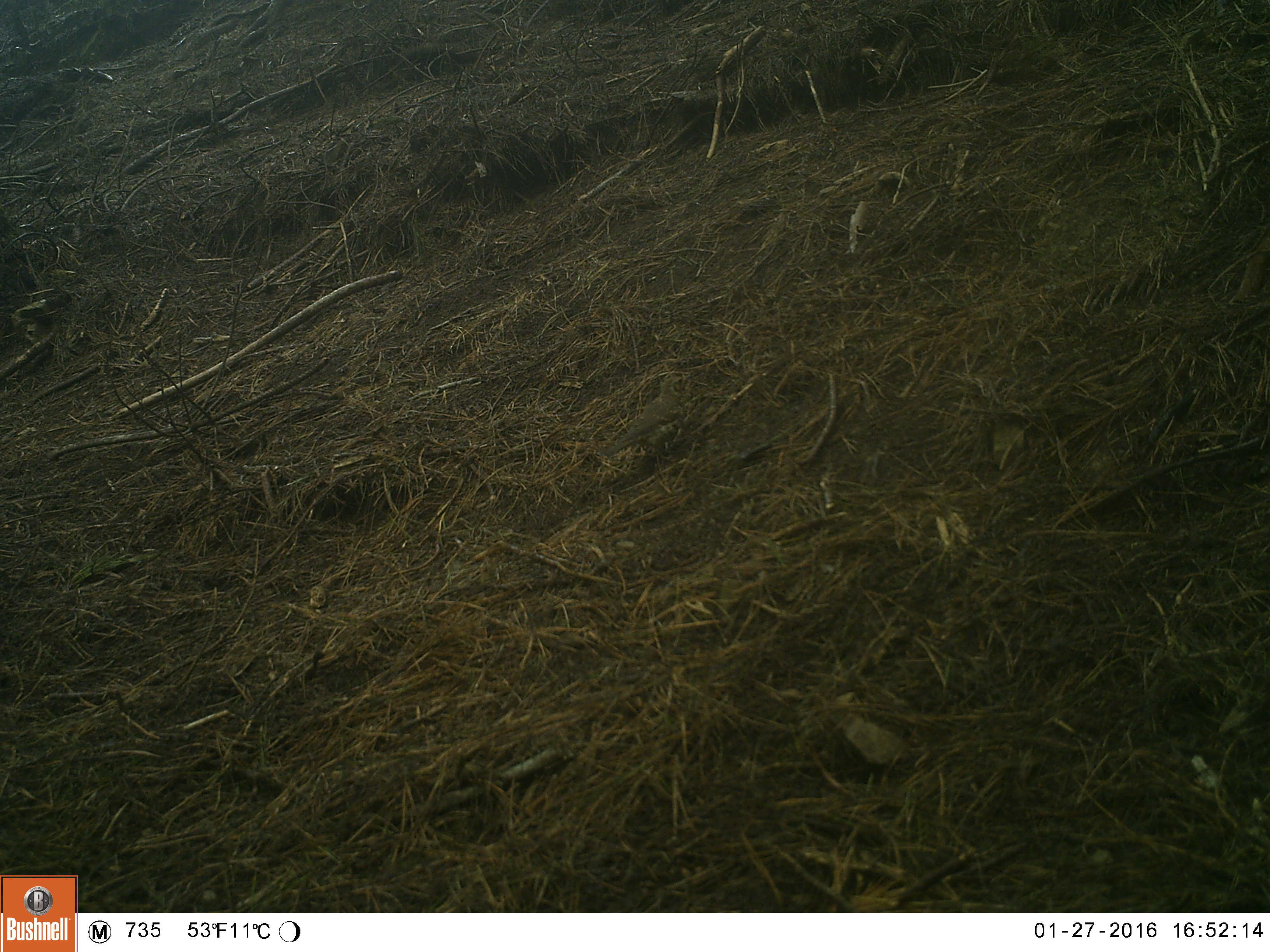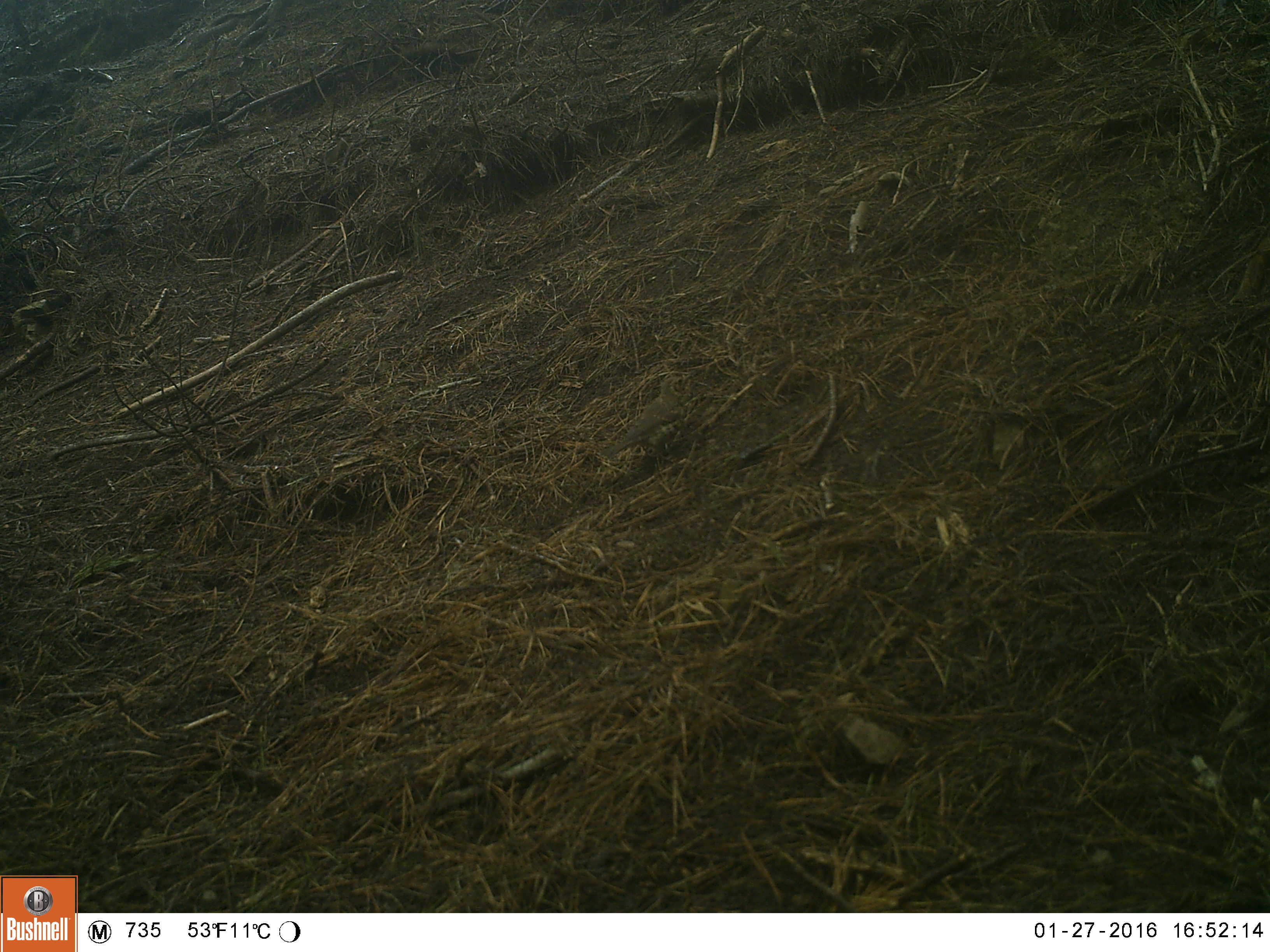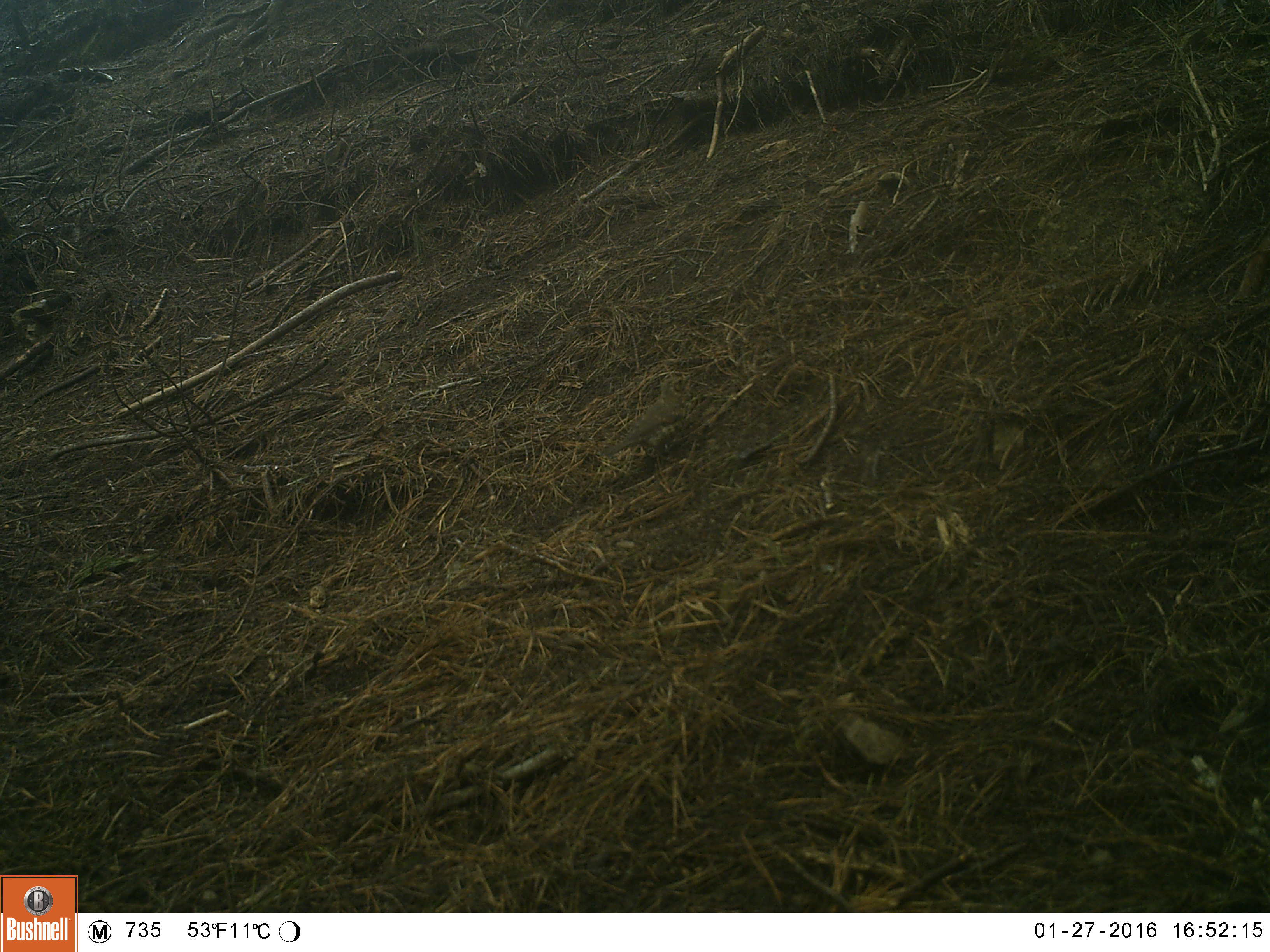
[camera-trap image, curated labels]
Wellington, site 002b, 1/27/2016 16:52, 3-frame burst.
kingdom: Animalia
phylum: Chordata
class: Aves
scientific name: Aves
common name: bird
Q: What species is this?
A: Bird (Aves).